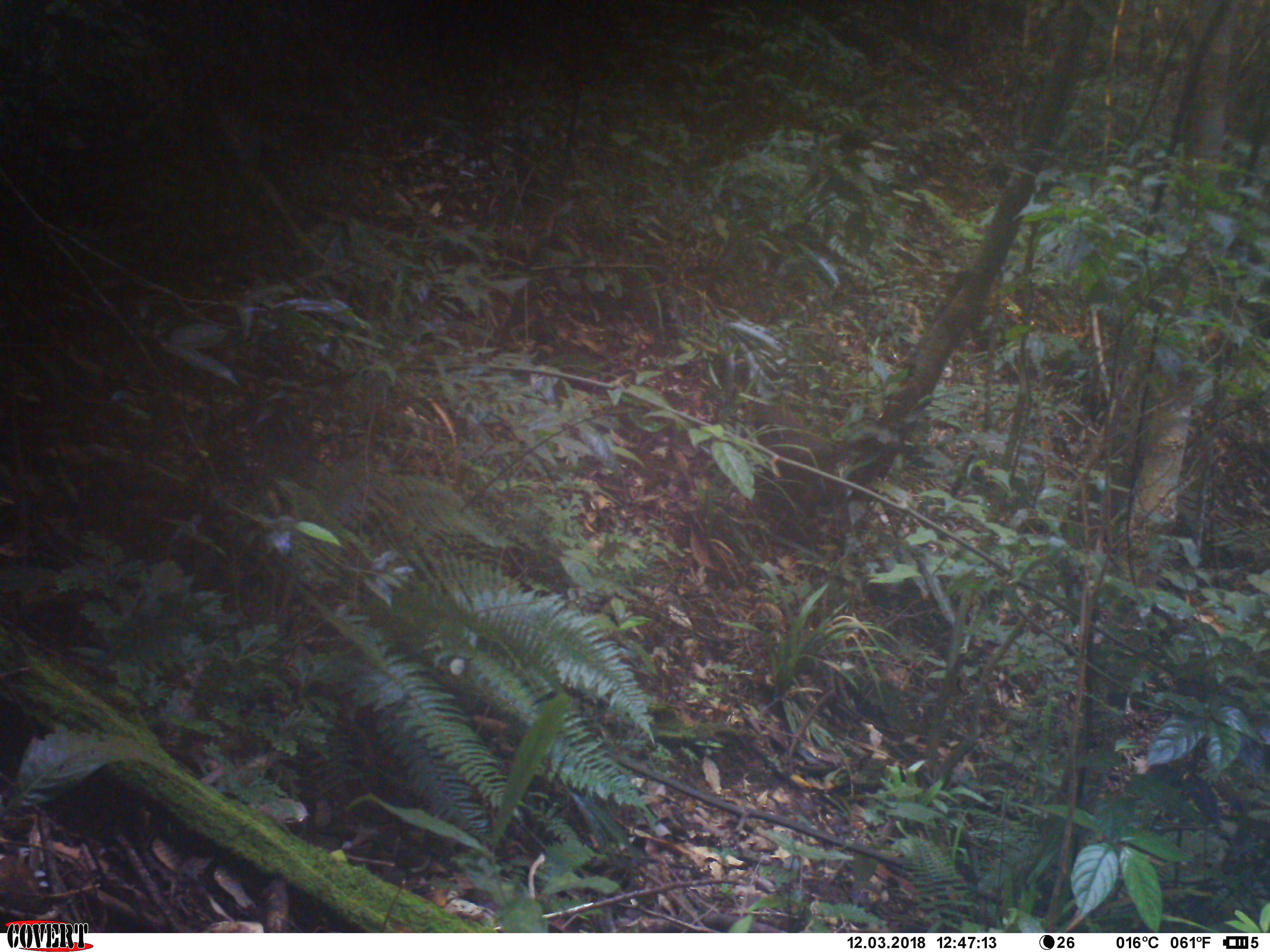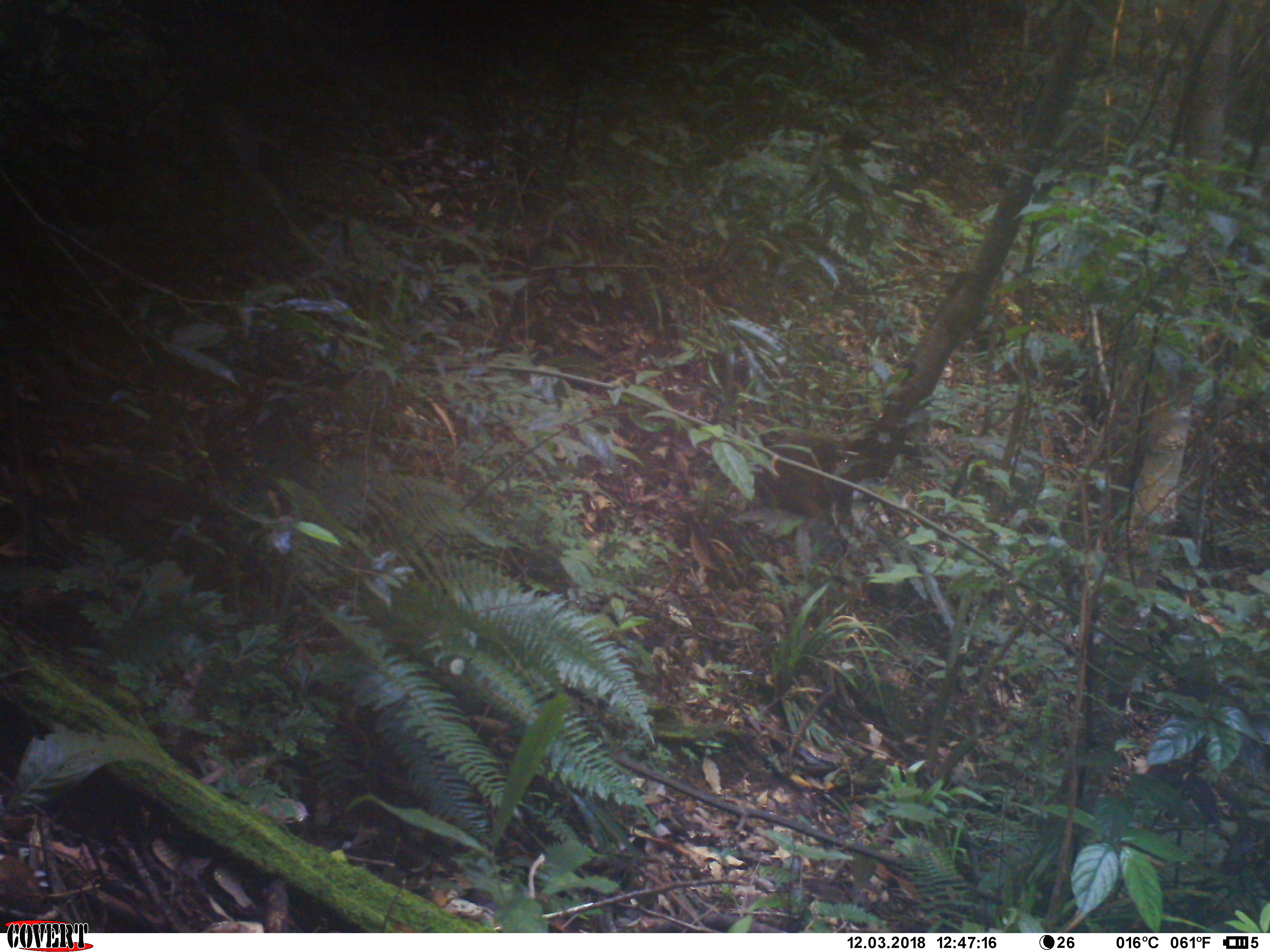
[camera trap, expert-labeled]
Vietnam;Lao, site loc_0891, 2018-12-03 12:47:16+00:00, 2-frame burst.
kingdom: Animalia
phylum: Chordata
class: Mammalia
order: Primates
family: Cercopithecidae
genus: Macaca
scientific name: Macaca arctoides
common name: stump-tailed macaque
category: stump tailed macaque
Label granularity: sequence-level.